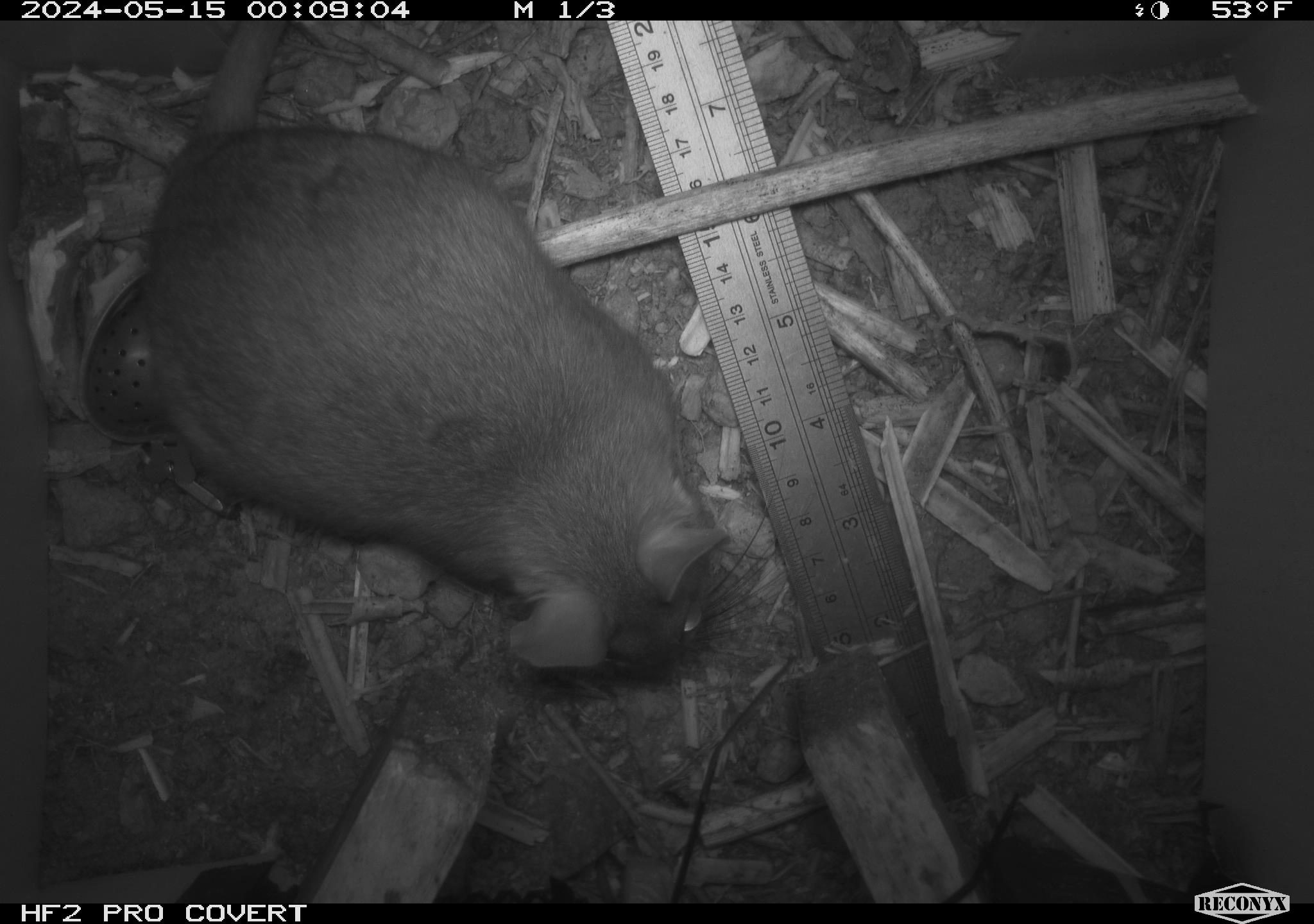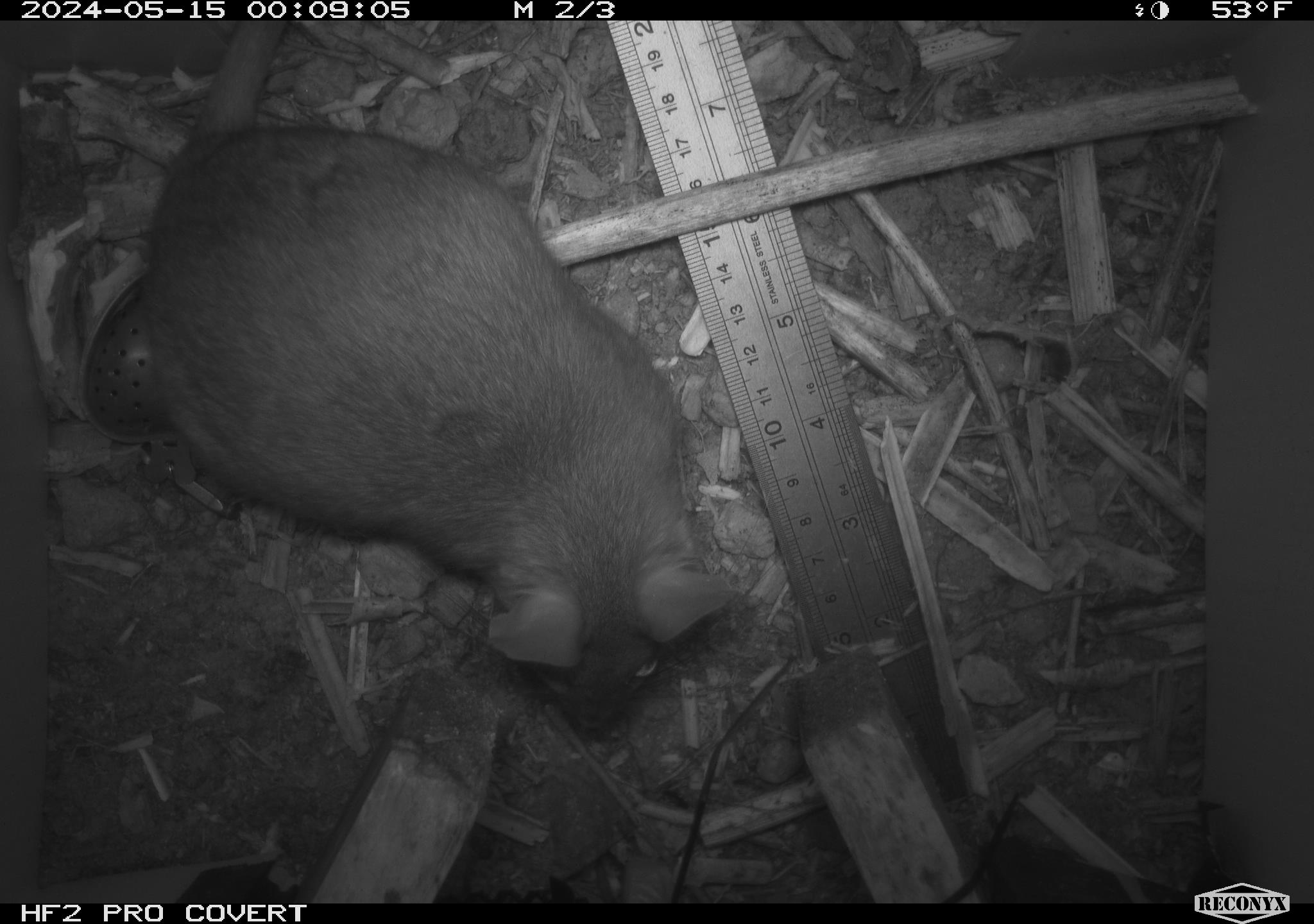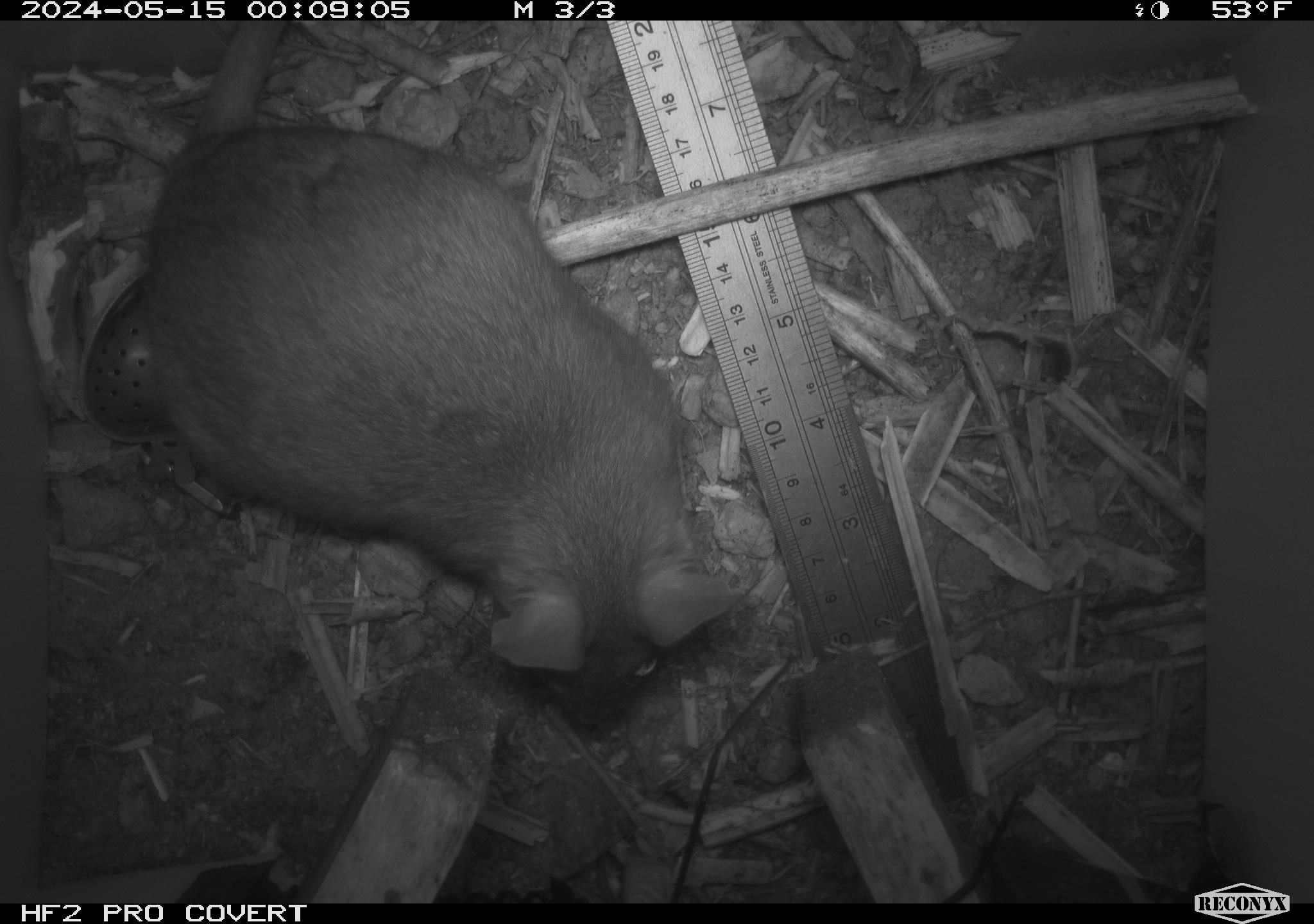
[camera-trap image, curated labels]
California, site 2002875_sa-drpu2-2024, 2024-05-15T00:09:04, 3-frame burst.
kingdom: Animalia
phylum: Chordata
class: Mammalia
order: Rodentia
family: Cricetidae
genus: Neotoma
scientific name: Neotoma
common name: pack rat or woodrat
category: neotoma species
Neotoma species (pack rat or woodrat) (Neotoma).